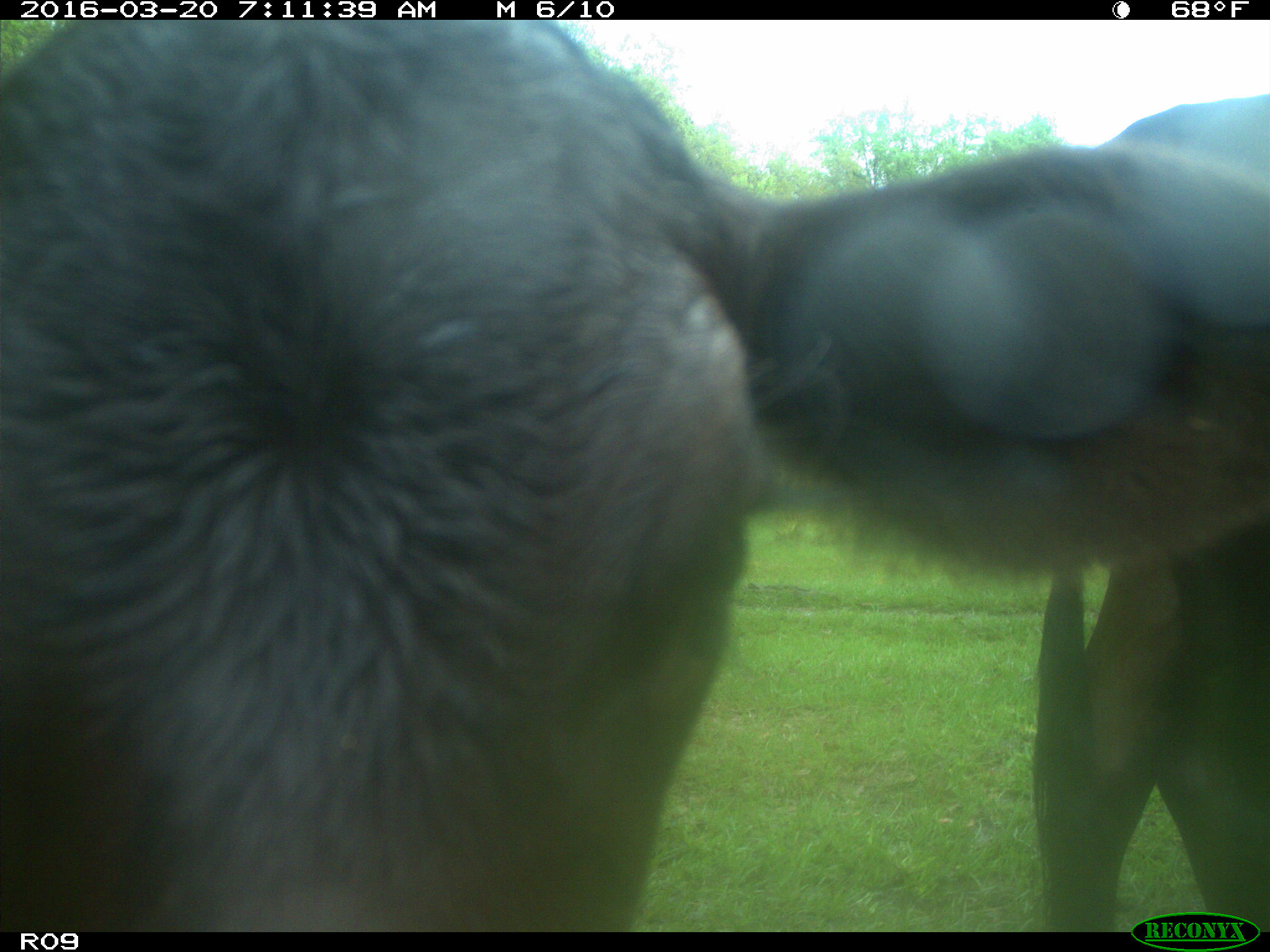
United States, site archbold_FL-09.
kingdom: Animalia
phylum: Chordata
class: Mammalia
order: Artiodactyla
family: Bovidae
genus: Bos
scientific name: Bos taurus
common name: domestic cow